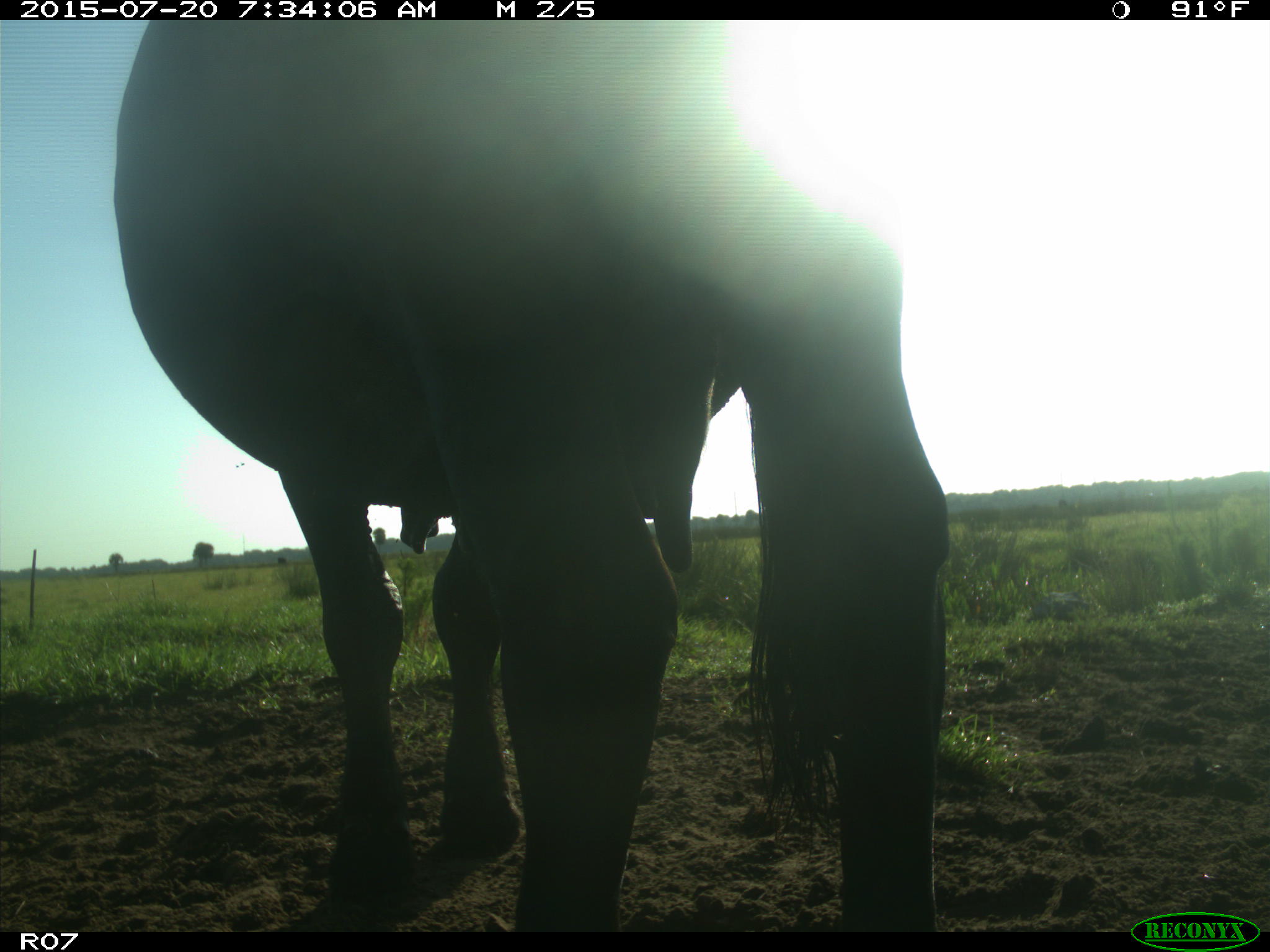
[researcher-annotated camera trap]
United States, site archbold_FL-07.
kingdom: Animalia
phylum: Chordata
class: Mammalia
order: Artiodactyla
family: Bovidae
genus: Bos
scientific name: Bos taurus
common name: domestic cow